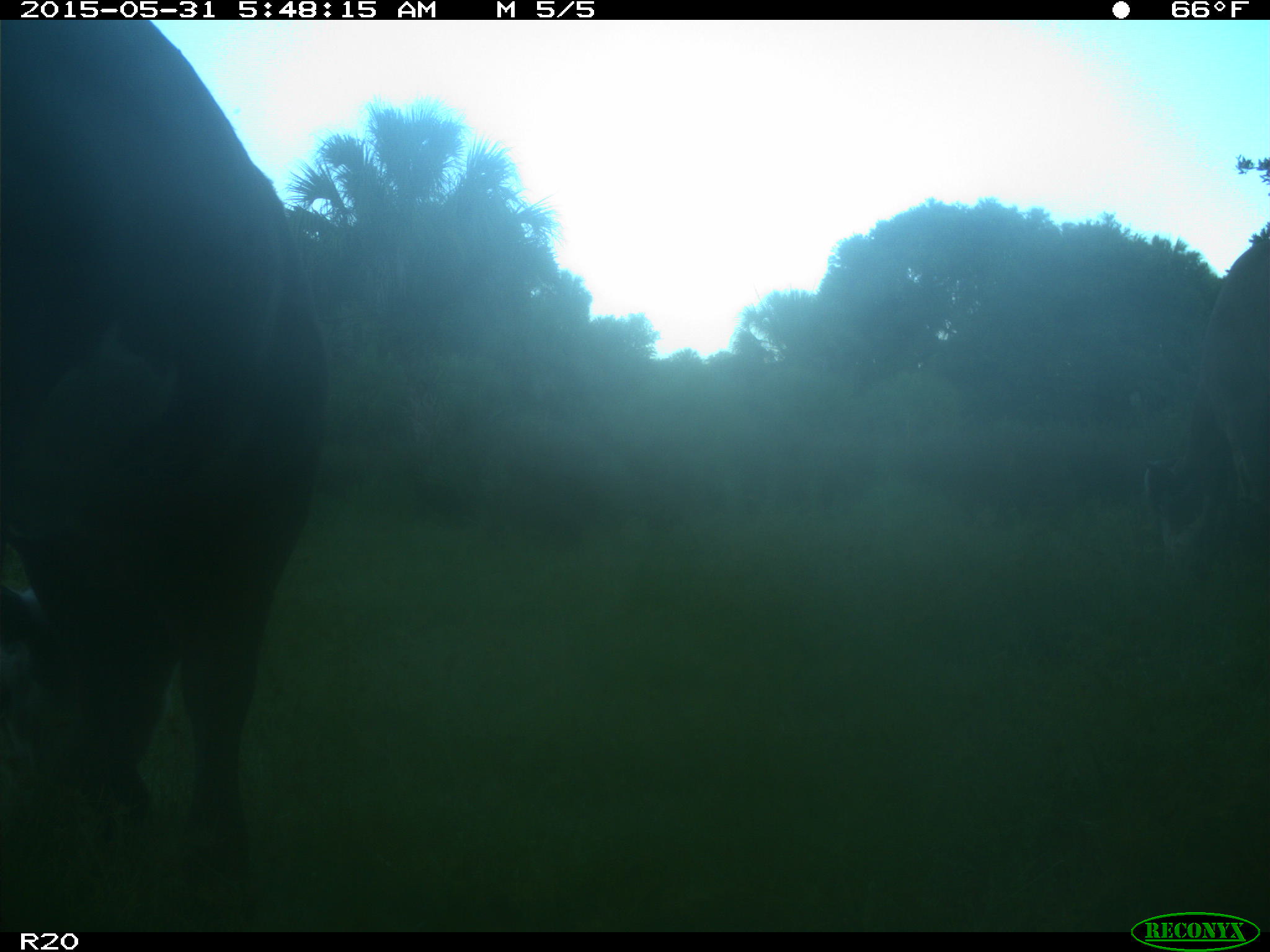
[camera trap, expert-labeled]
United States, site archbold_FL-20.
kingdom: Animalia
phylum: Chordata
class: Mammalia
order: Artiodactyla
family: Bovidae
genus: Bos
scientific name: Bos taurus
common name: domestic cow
Bos taurus (domestic cow).